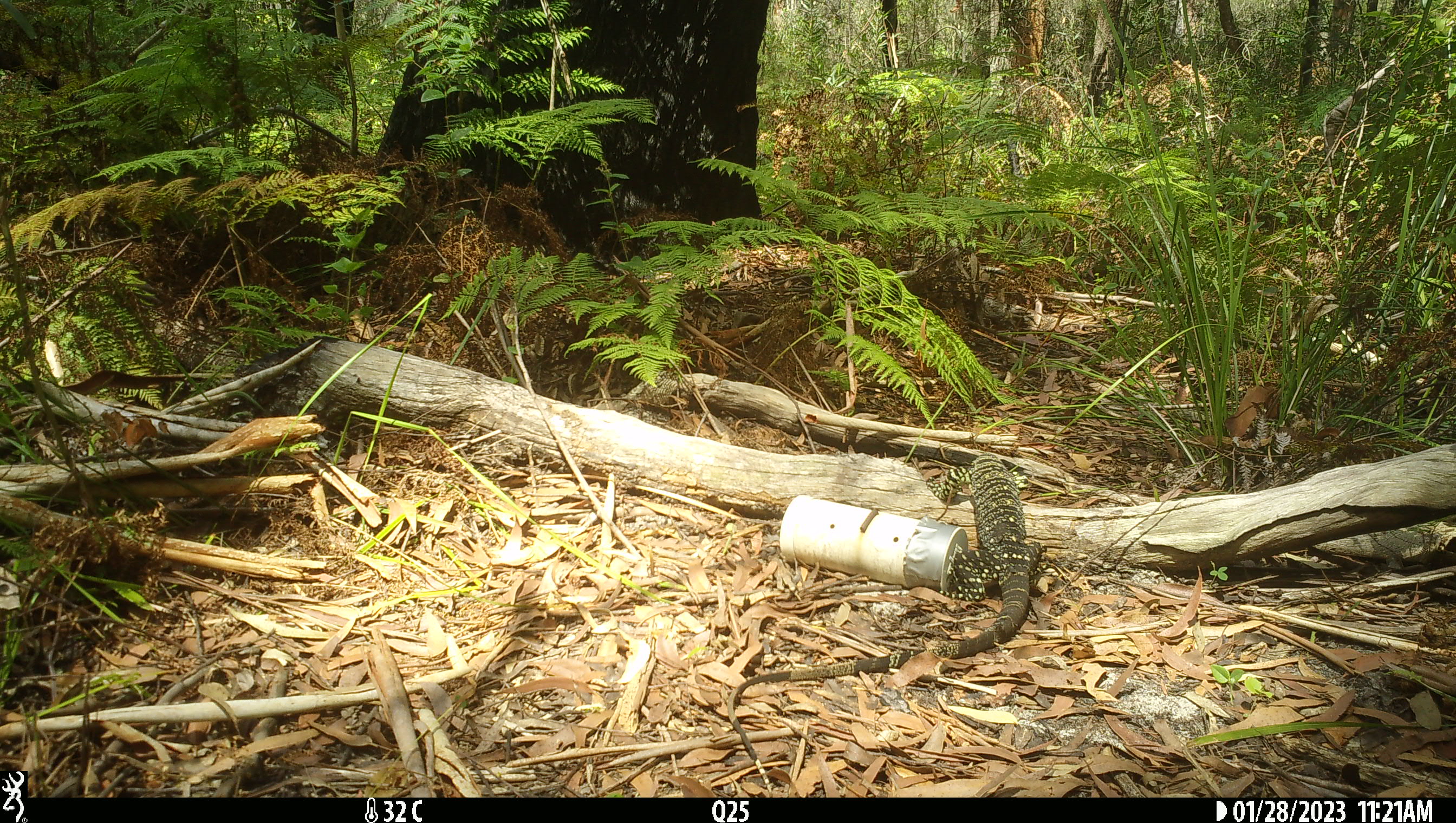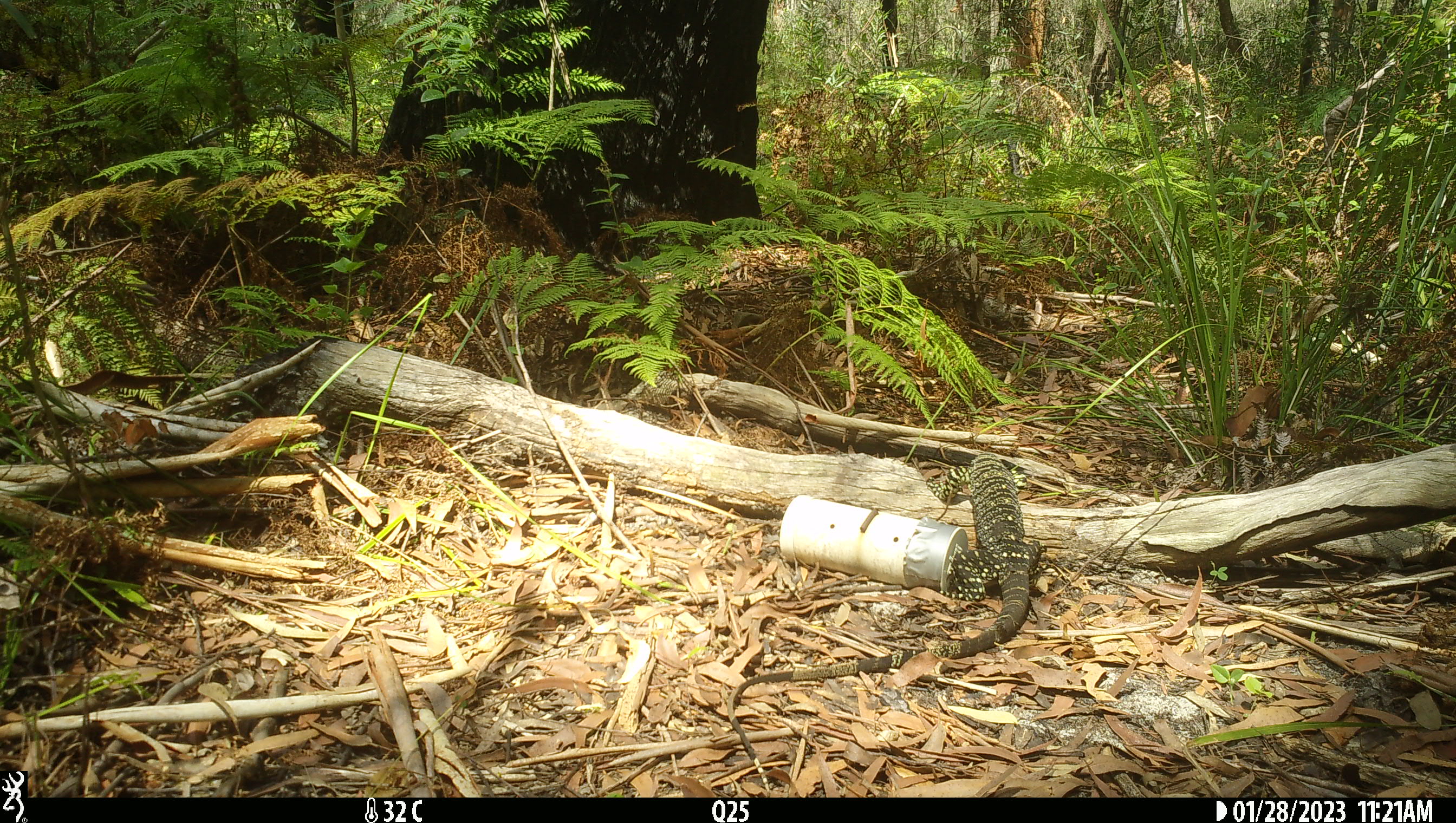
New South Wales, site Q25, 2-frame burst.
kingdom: Animalia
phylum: Chordata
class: Reptilia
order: Squamata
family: Varanidae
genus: Varanus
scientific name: Varanus varius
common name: lace monitor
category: goanna